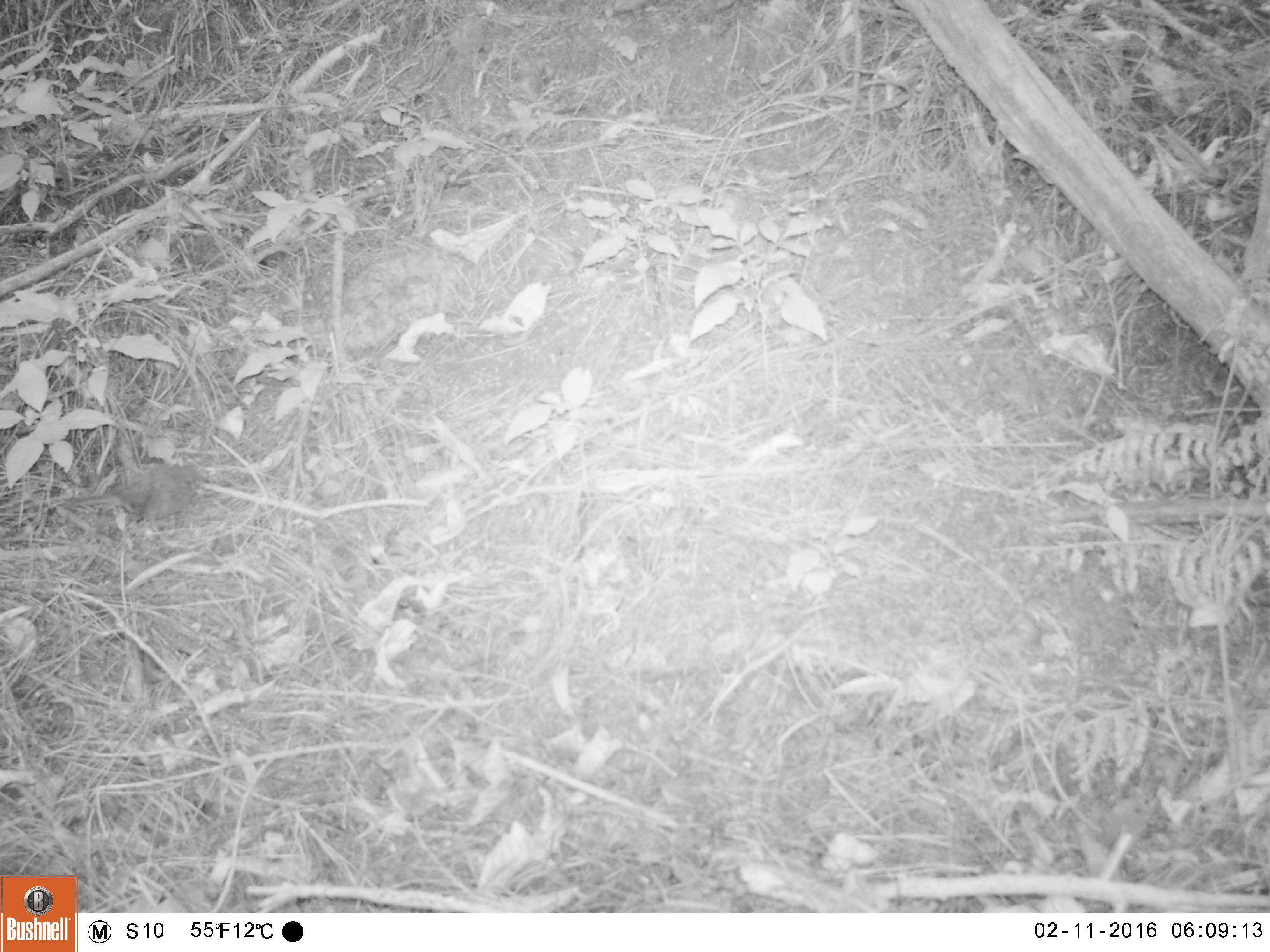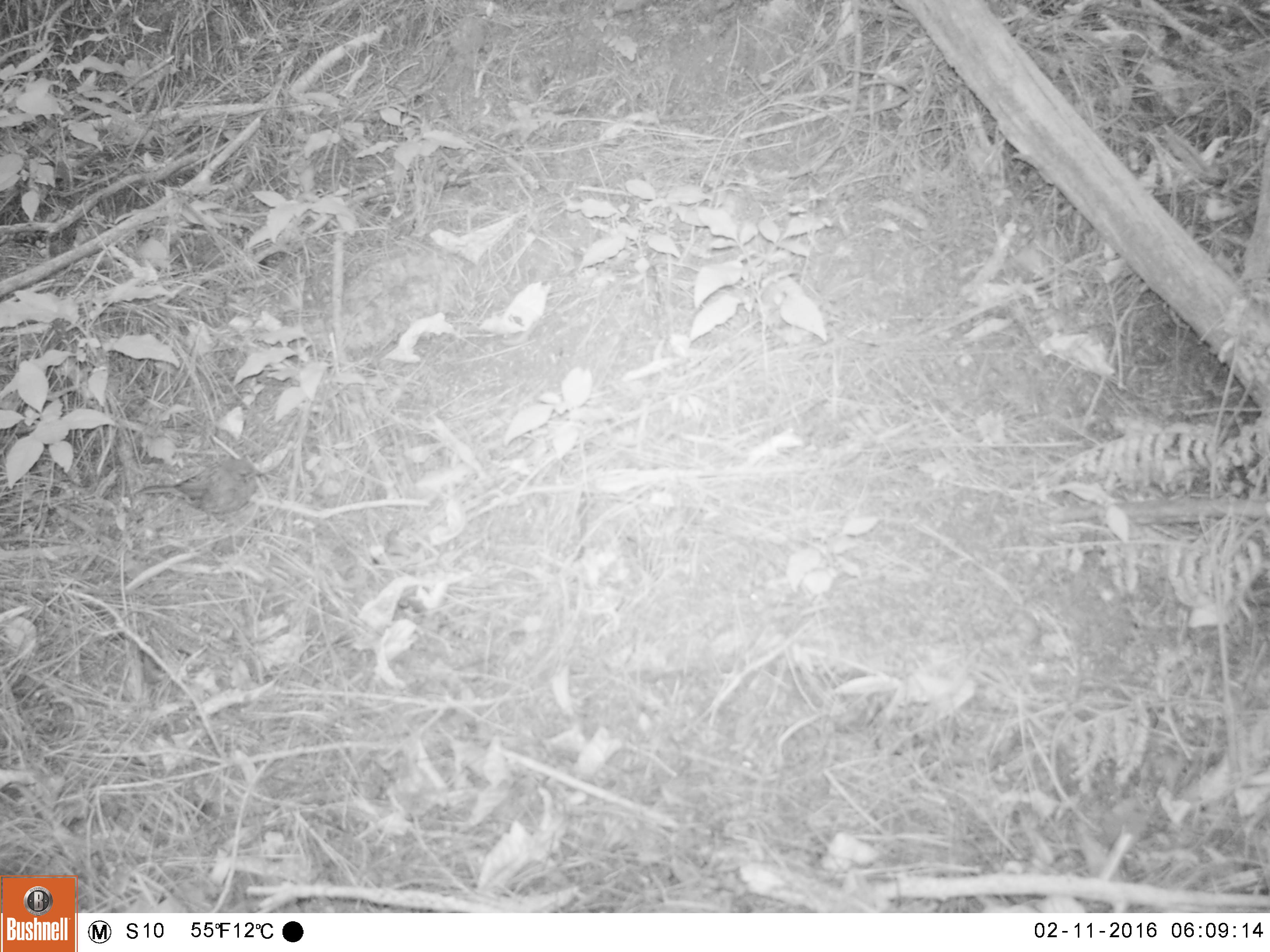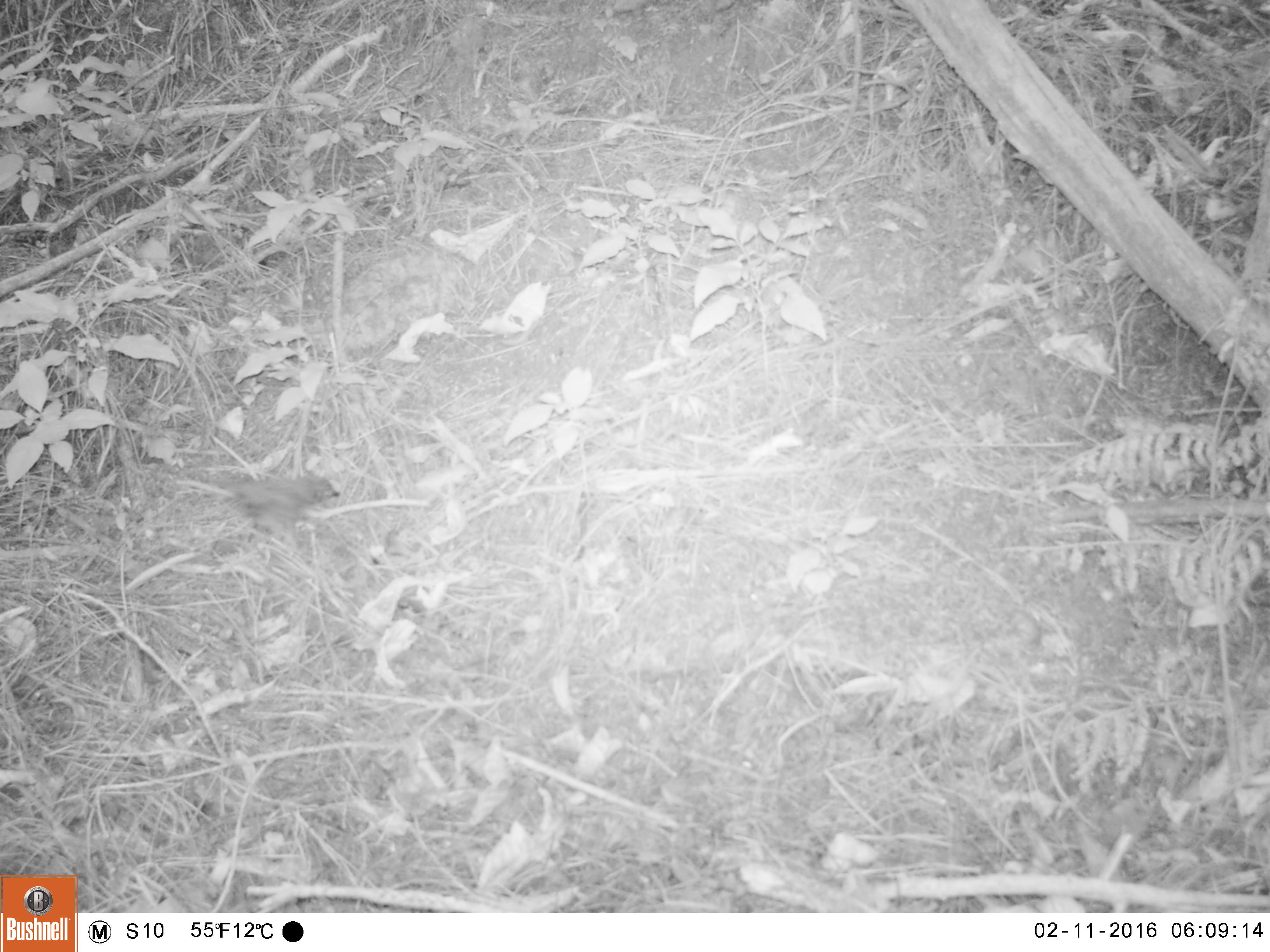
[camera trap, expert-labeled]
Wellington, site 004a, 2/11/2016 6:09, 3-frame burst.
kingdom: Animalia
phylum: Chordata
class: Aves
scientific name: Aves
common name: bird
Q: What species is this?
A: Bird (Aves).